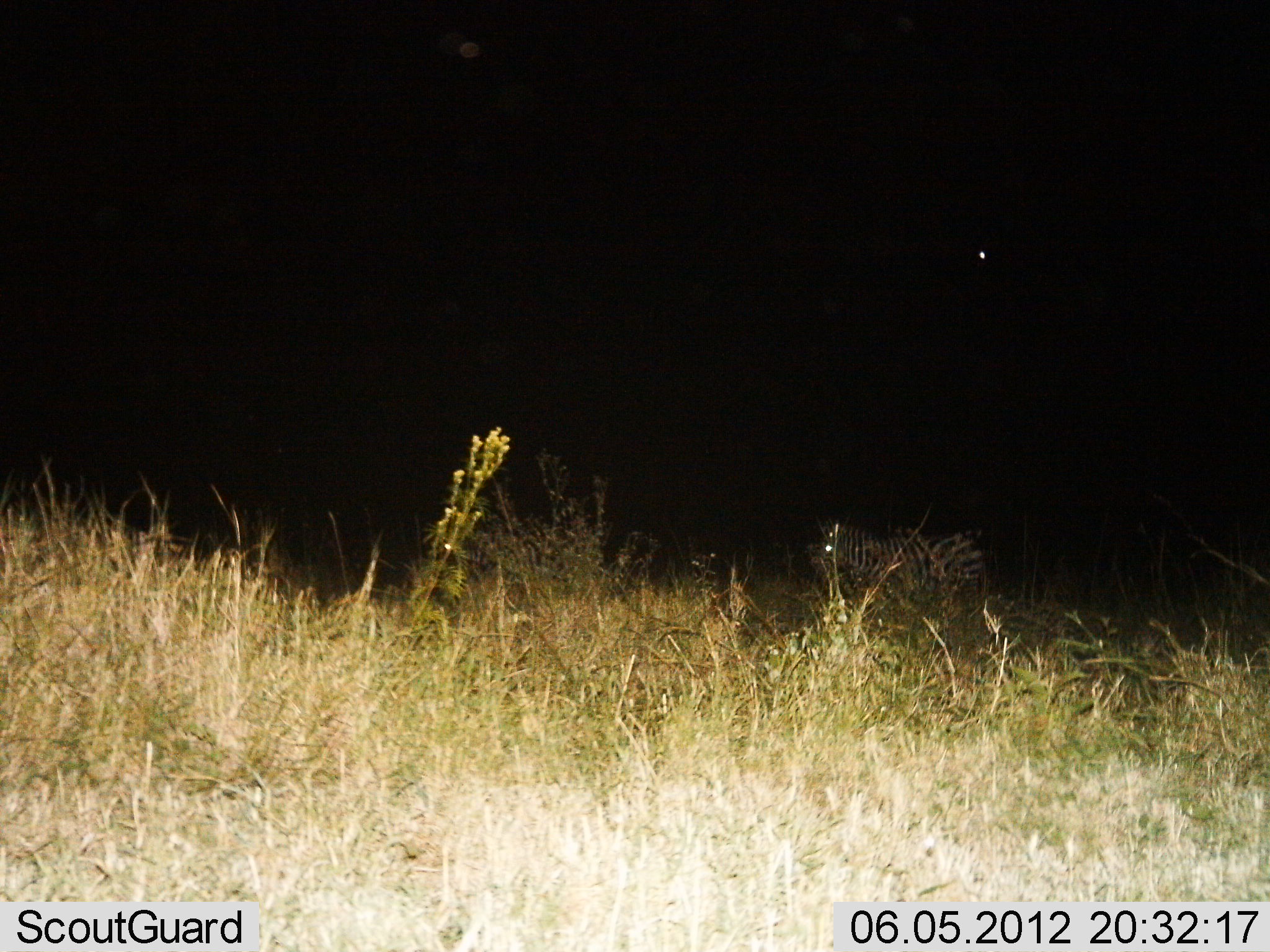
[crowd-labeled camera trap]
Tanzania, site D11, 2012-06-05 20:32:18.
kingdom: Animalia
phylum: Chordata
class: Mammalia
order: Perissodactyla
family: Equidae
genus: Equus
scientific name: Equus quagga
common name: plains zebra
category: zebra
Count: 2.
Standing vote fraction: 70%.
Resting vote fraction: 0%.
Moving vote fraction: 40%.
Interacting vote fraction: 0%.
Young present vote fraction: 0%.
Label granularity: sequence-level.